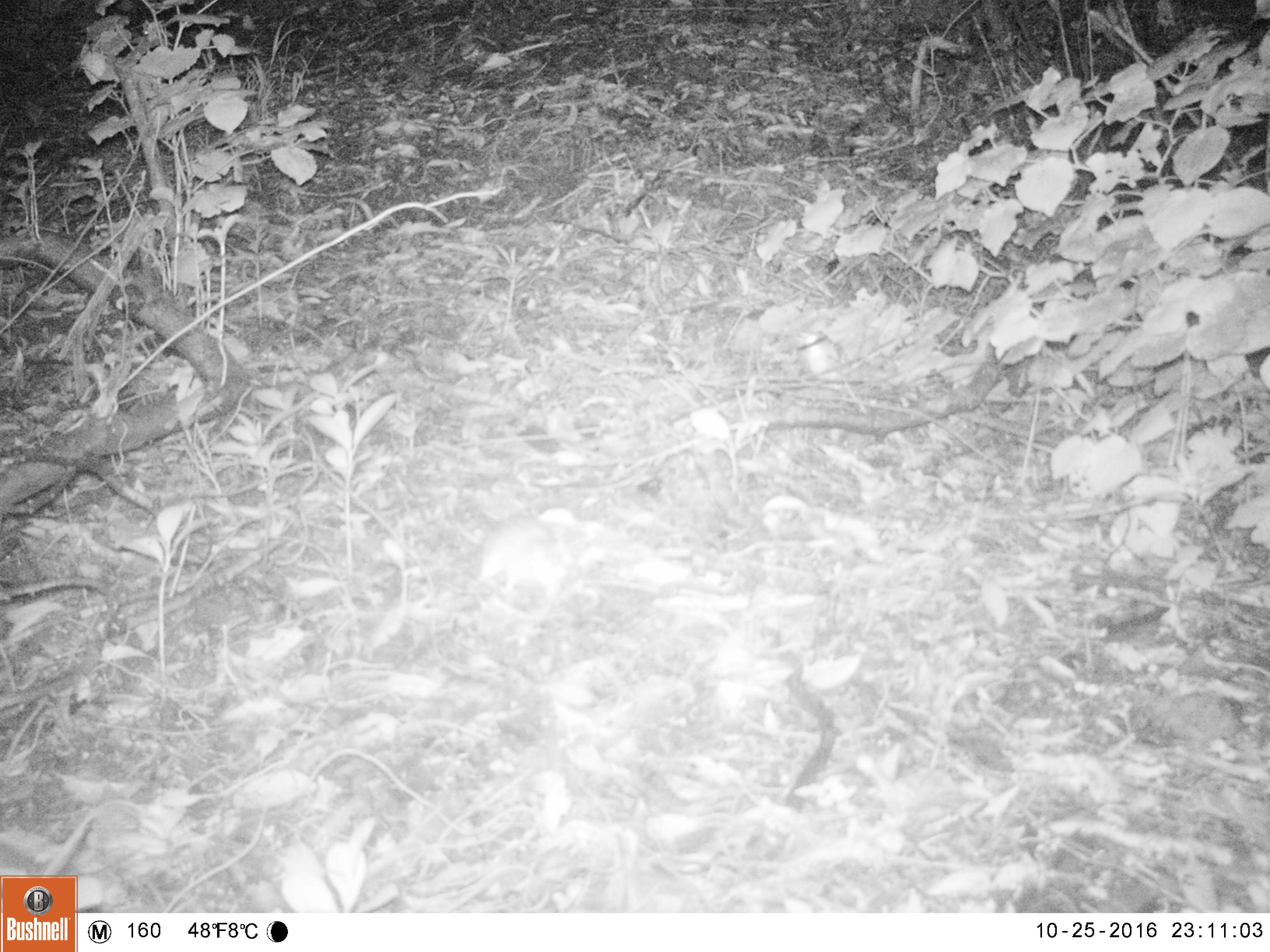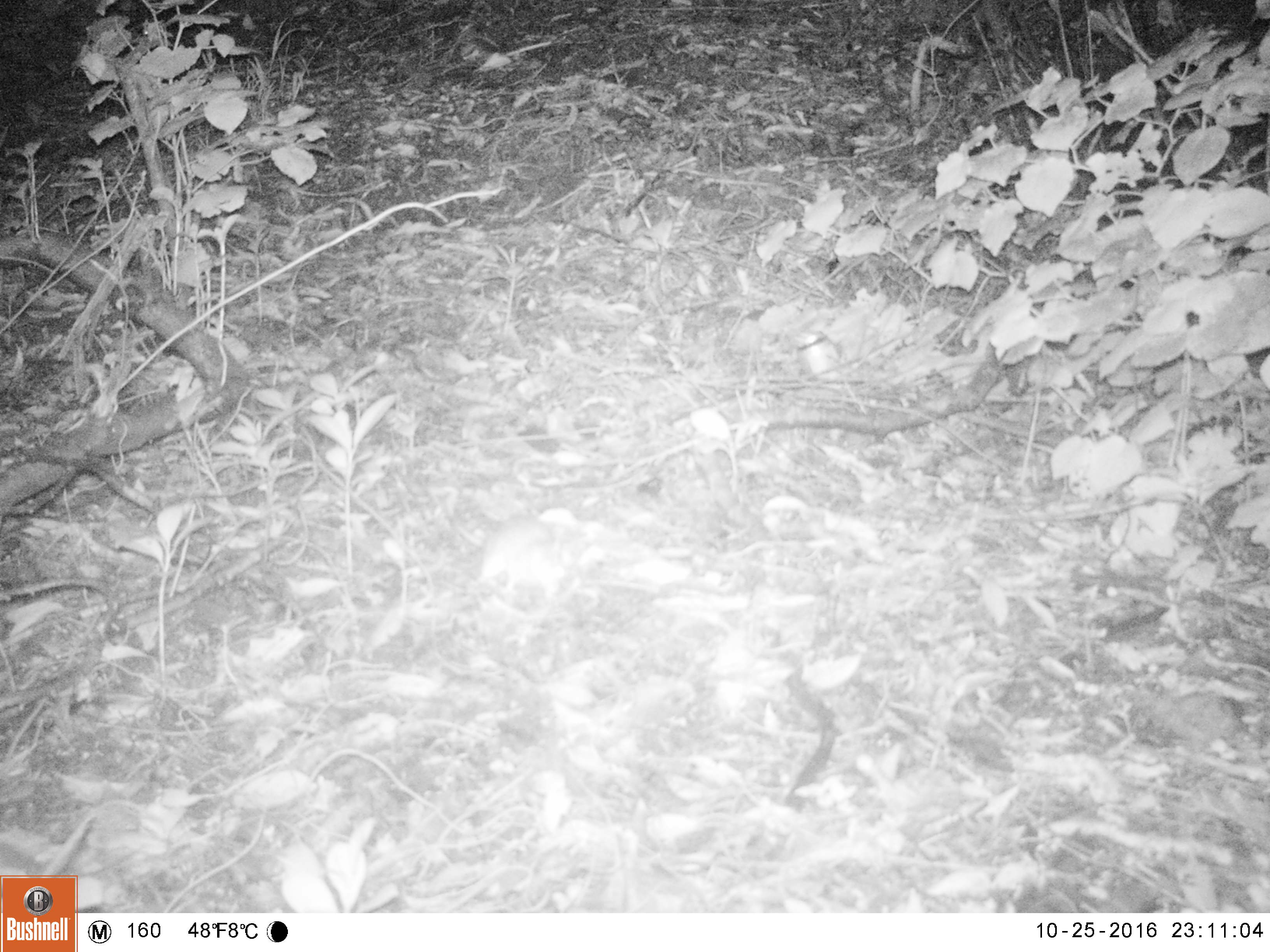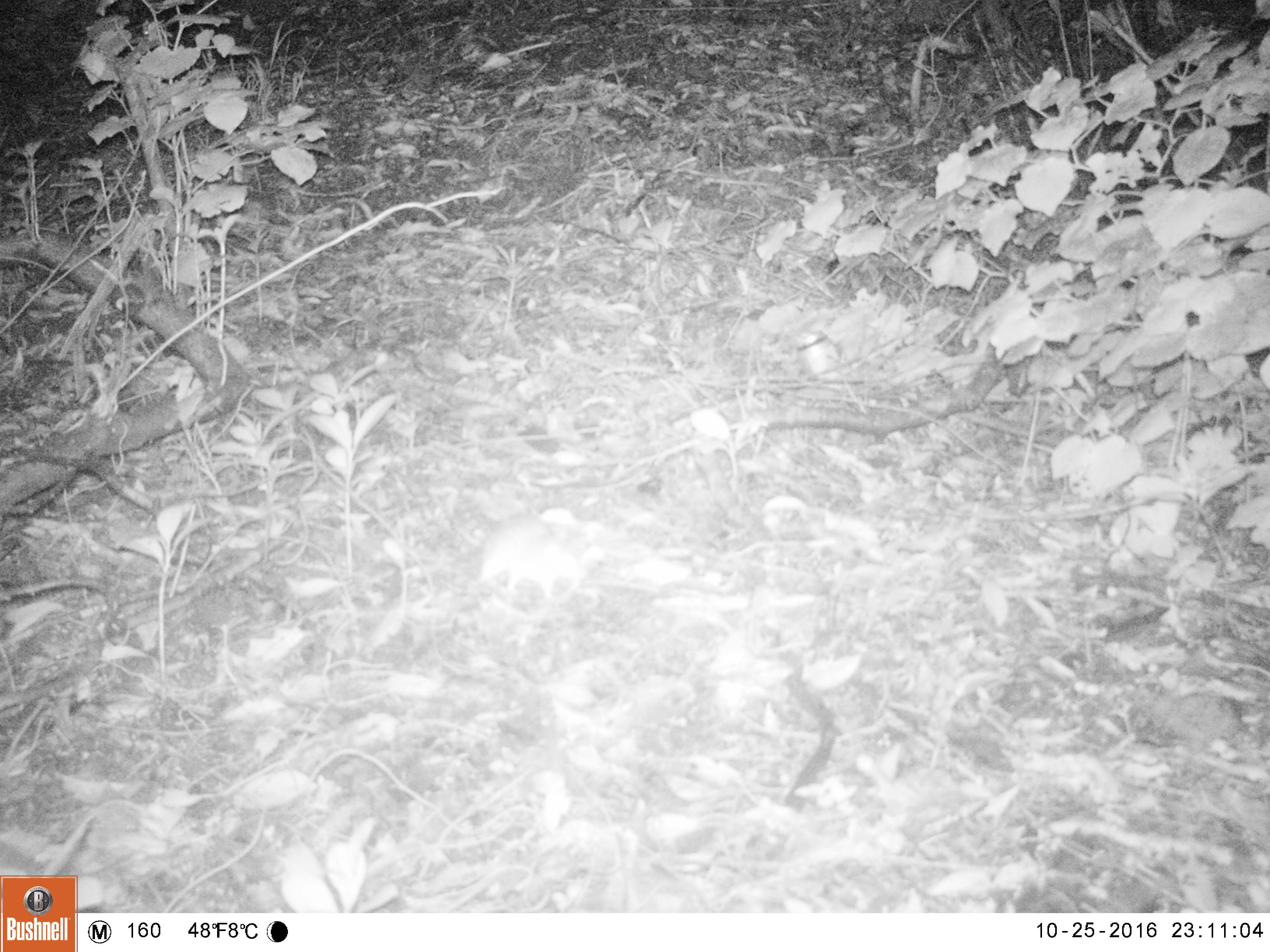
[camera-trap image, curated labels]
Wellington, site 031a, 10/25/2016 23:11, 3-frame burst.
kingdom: Animalia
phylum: Chordata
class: Mammalia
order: Rodentia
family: Muridae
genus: Rattus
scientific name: Rattus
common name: rat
Rat (Rattus).